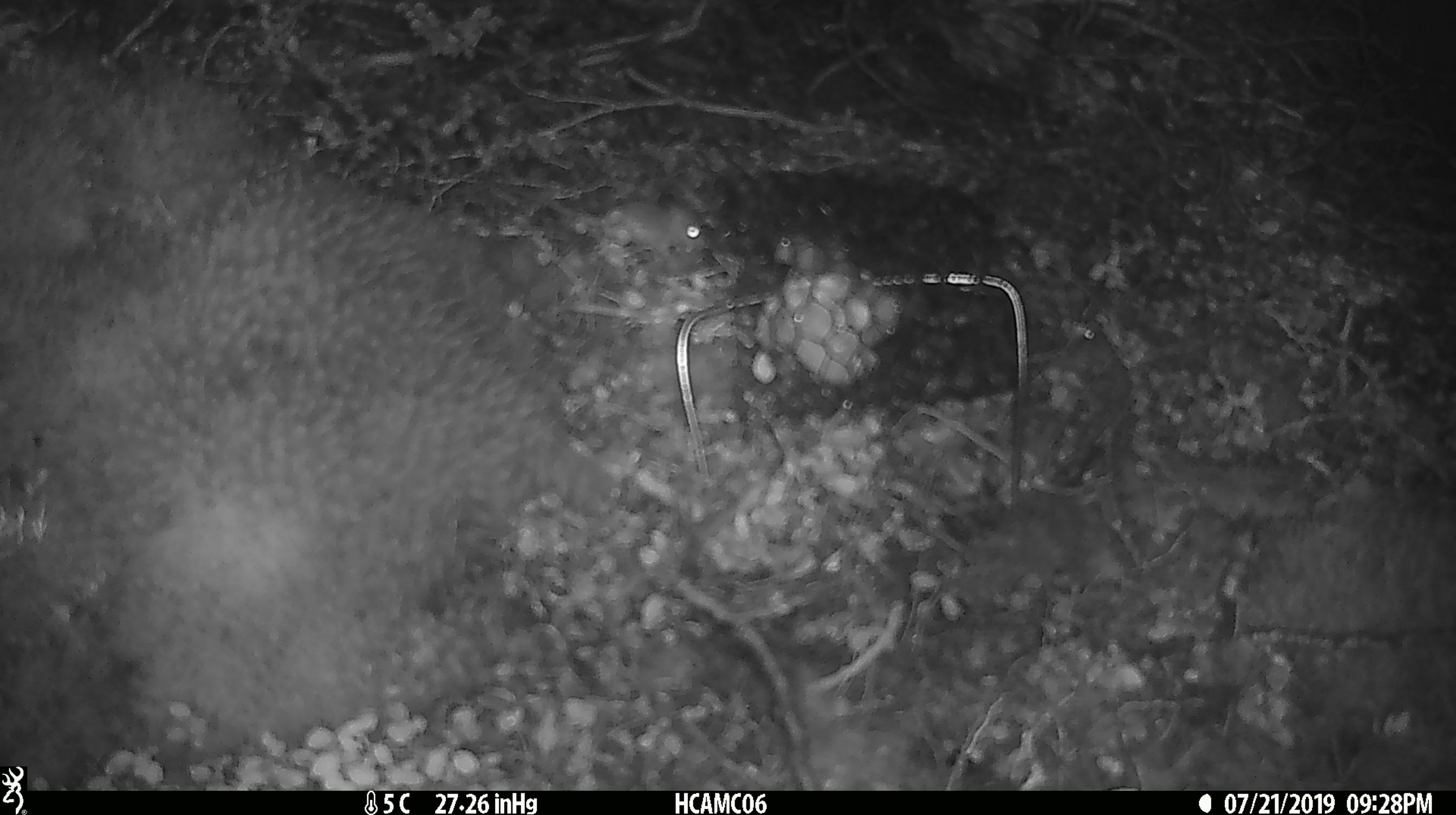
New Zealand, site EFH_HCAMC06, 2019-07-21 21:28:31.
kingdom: Animalia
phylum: Chordata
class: Mammalia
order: Rodentia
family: Muridae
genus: Mus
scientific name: Mus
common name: mouse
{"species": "mouse (Mus)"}